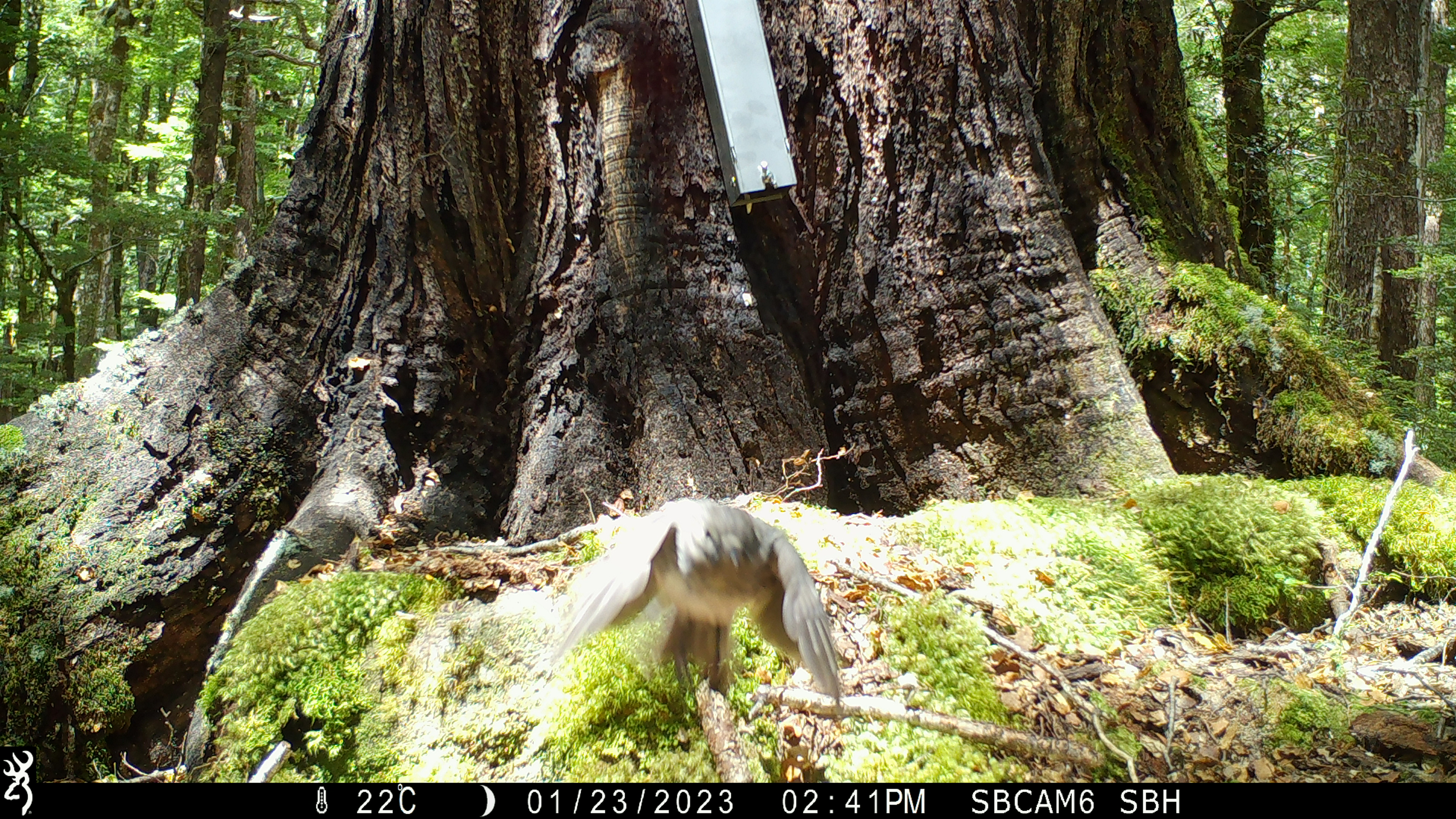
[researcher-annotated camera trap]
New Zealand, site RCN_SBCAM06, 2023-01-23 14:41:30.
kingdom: Animalia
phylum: Chordata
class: Aves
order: Passeriformes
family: Petroicidae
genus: Petroica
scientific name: Petroica australis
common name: new zealand robin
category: robin